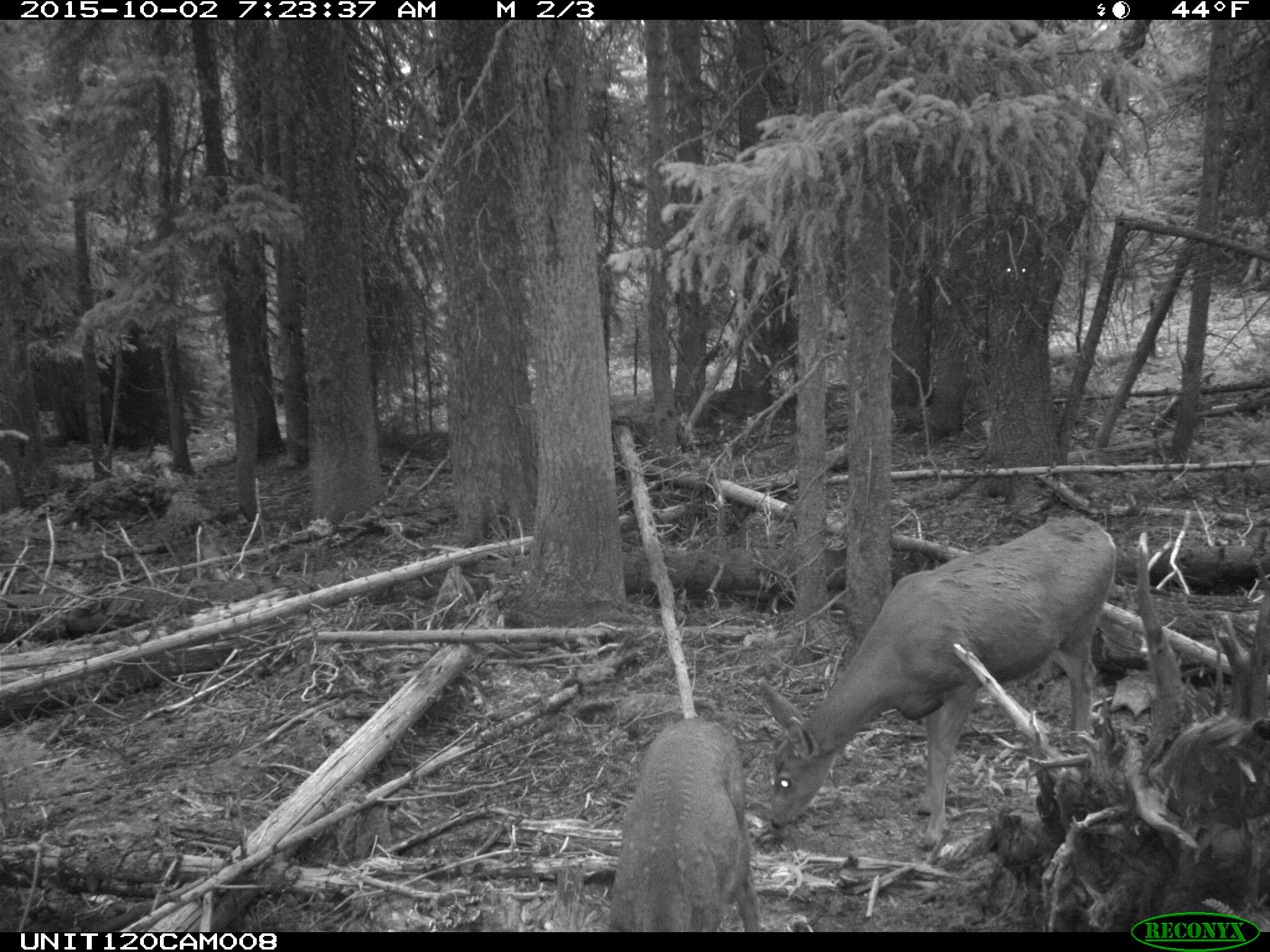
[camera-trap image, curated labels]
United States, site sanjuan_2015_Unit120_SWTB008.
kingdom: Animalia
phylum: Chordata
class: Mammalia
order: Artiodactyla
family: Cervidae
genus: Odocoileus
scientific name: Odocoileus hemionus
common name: mule deer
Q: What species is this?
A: Odocoileus hemionus (mule deer).